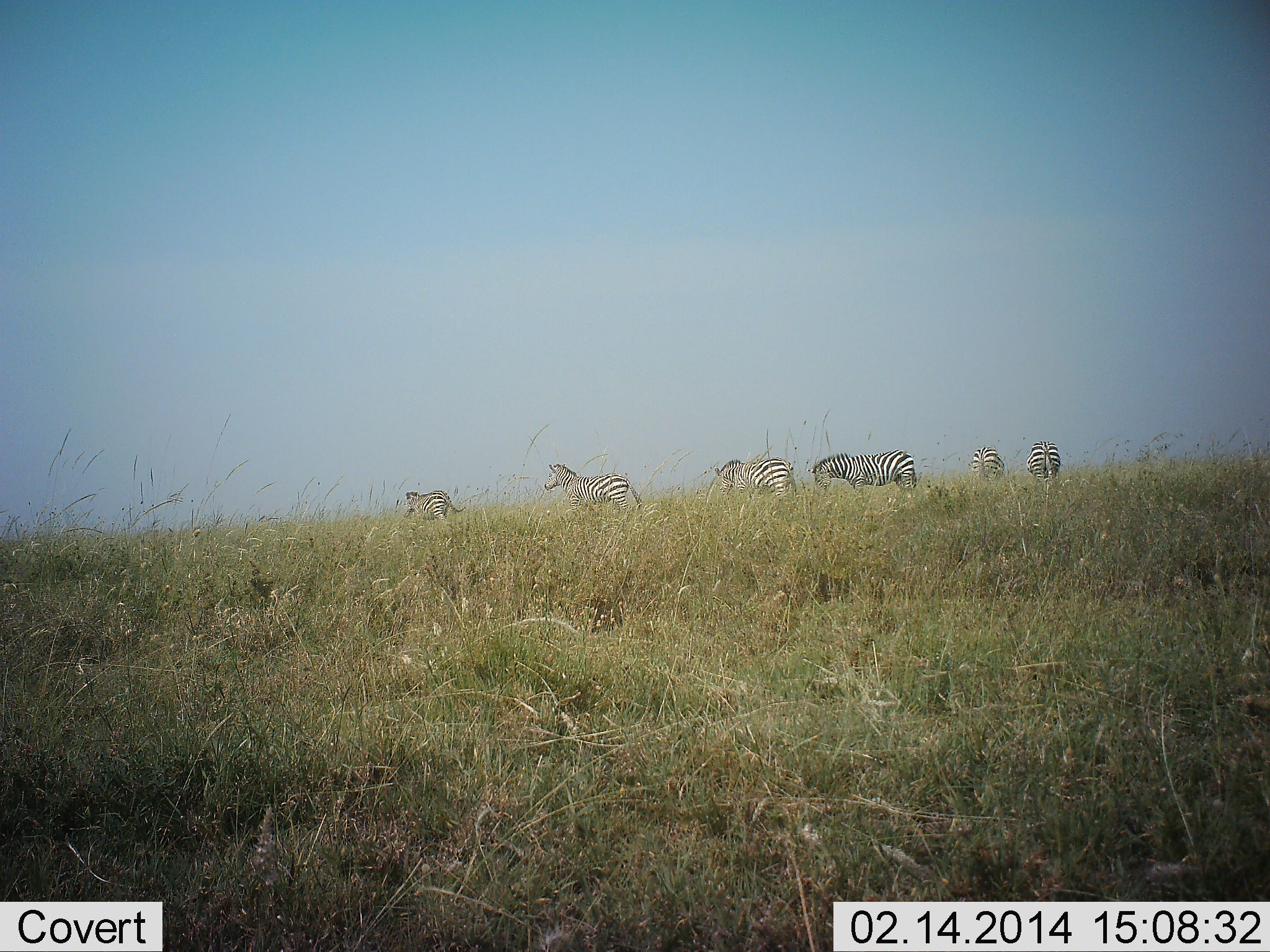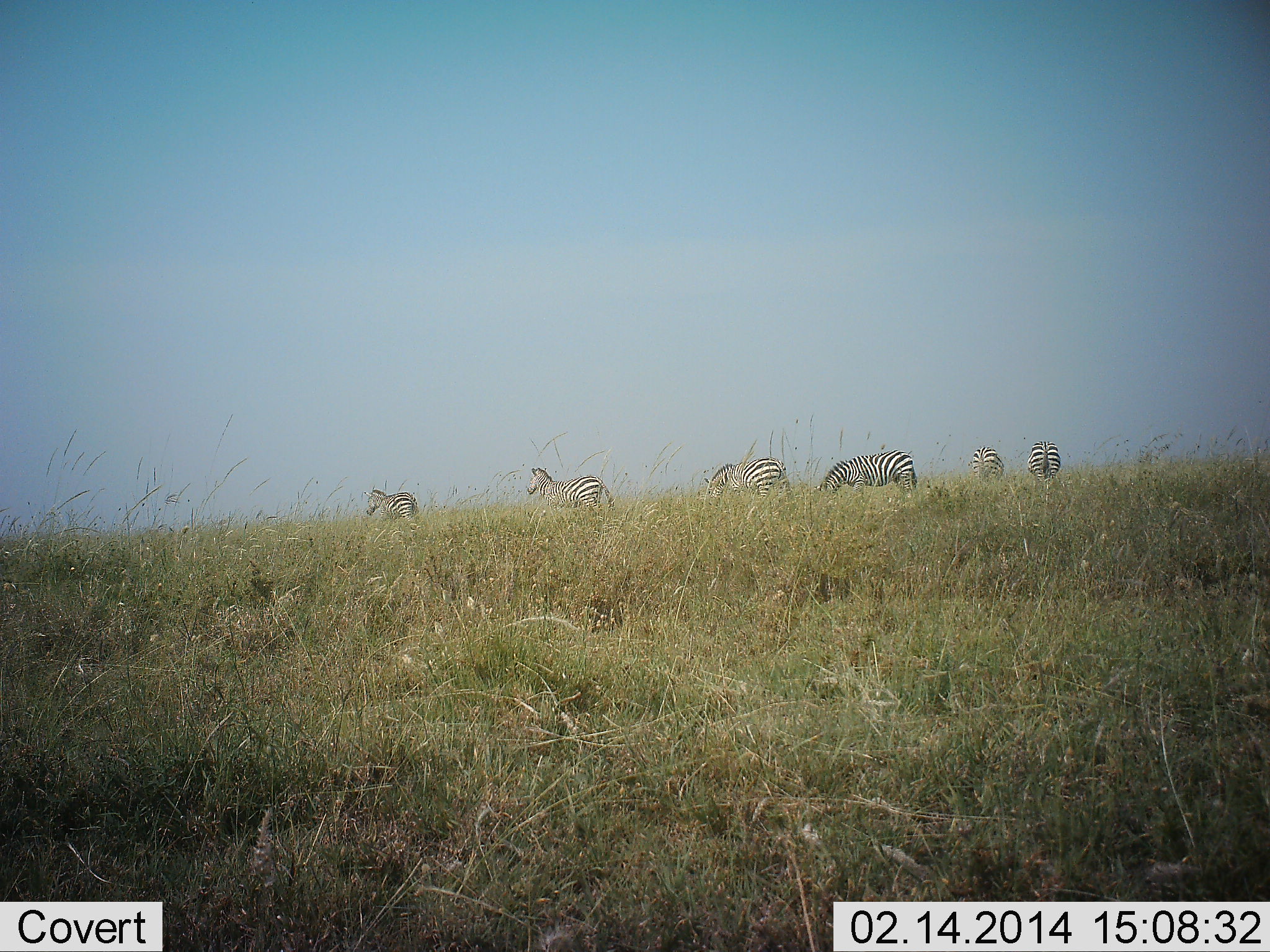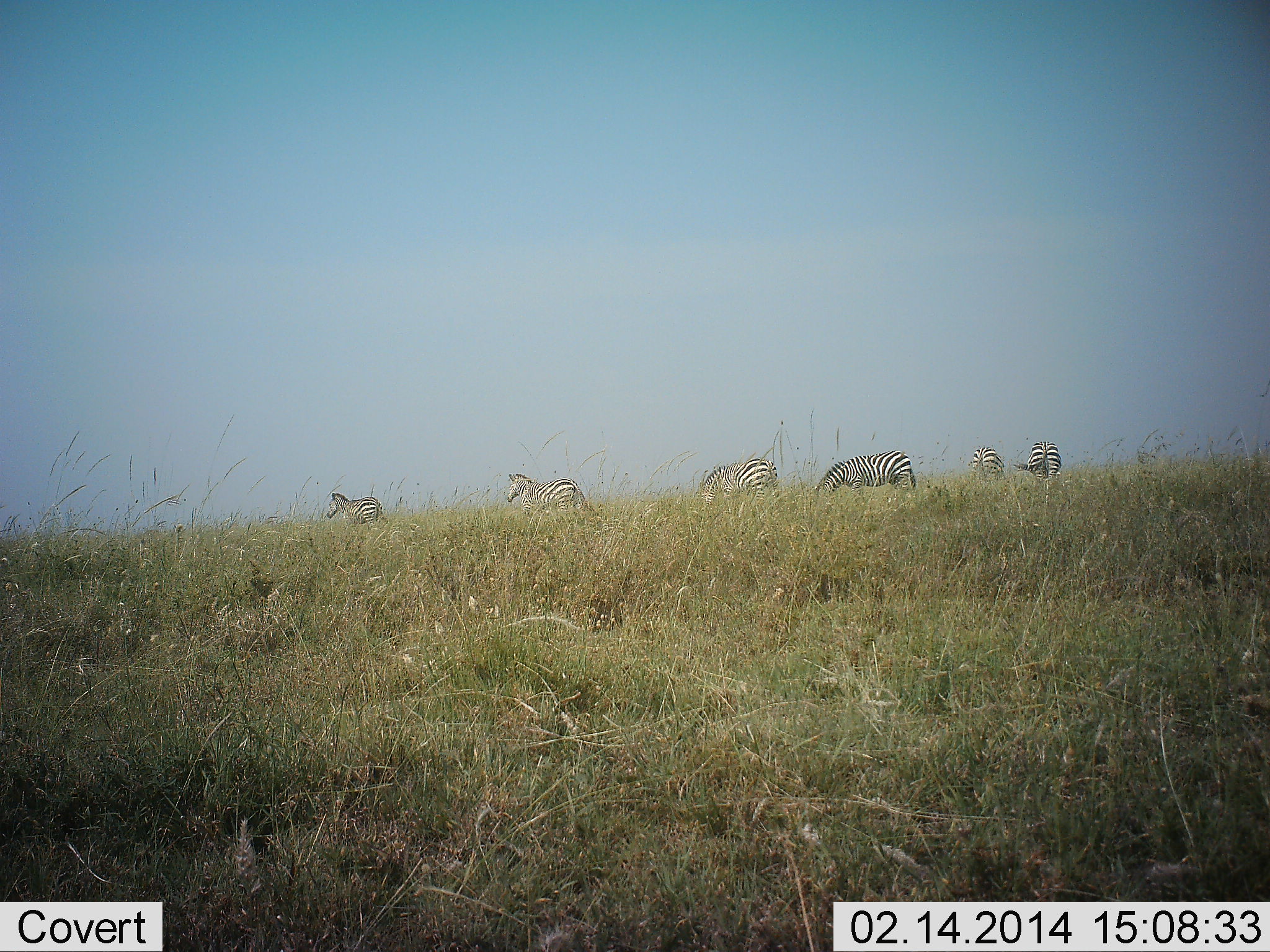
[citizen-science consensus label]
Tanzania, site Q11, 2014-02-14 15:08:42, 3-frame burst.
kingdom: Animalia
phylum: Chordata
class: Mammalia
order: Perissodactyla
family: Equidae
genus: Equus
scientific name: Equus quagga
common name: plains zebra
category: zebra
Zebra (plains zebra) (Equus quagga), count 6. Behavior (volunteer vote fractions): standing 40%, resting 0%, moving 80%, interacting 0%. Young present (vote fraction): 0%. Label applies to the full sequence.